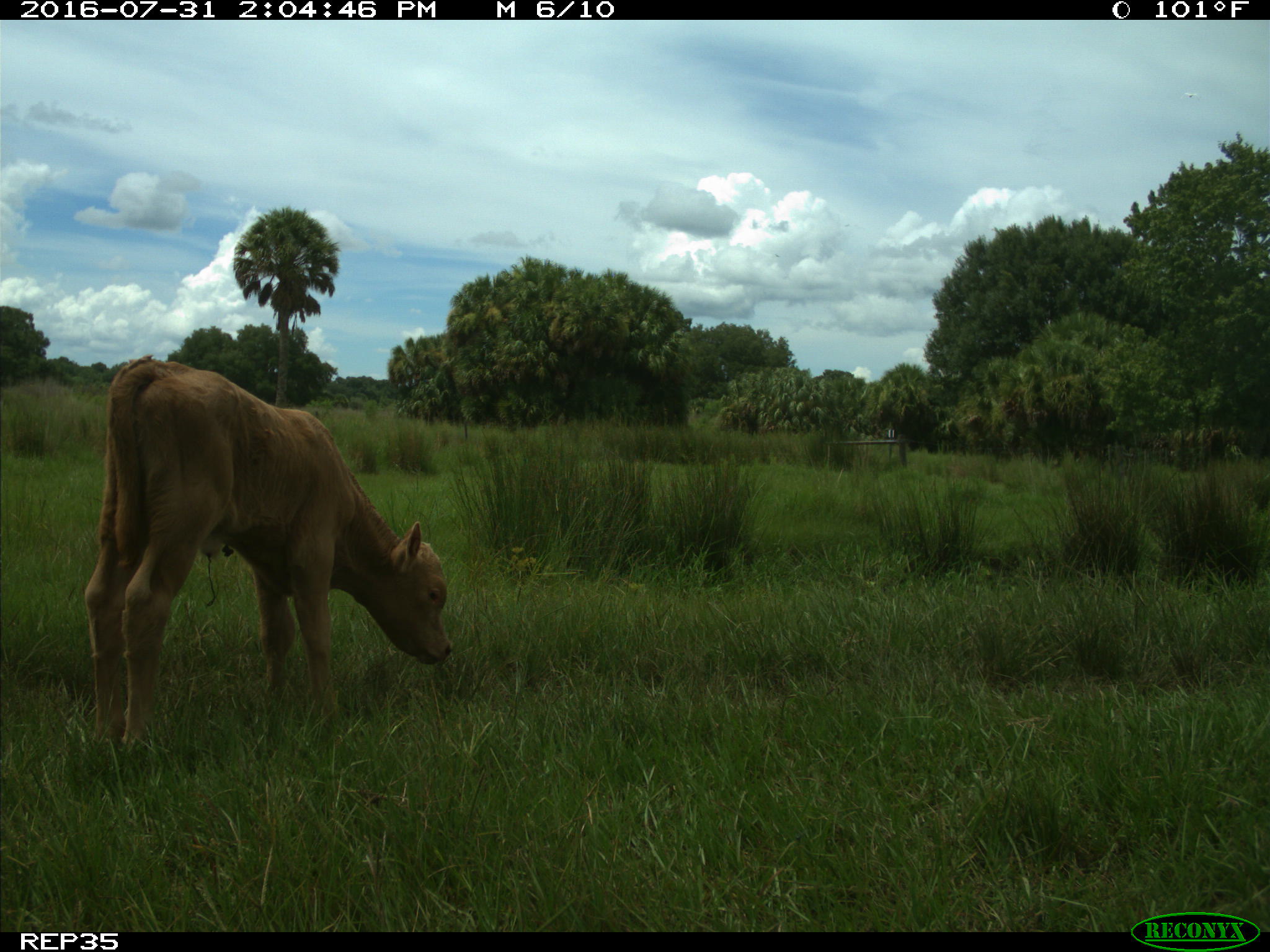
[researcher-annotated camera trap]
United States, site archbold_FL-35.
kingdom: Animalia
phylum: Chordata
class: Mammalia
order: Artiodactyla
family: Bovidae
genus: Bos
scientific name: Bos taurus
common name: domestic cow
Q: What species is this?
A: Bos taurus (domestic cow).